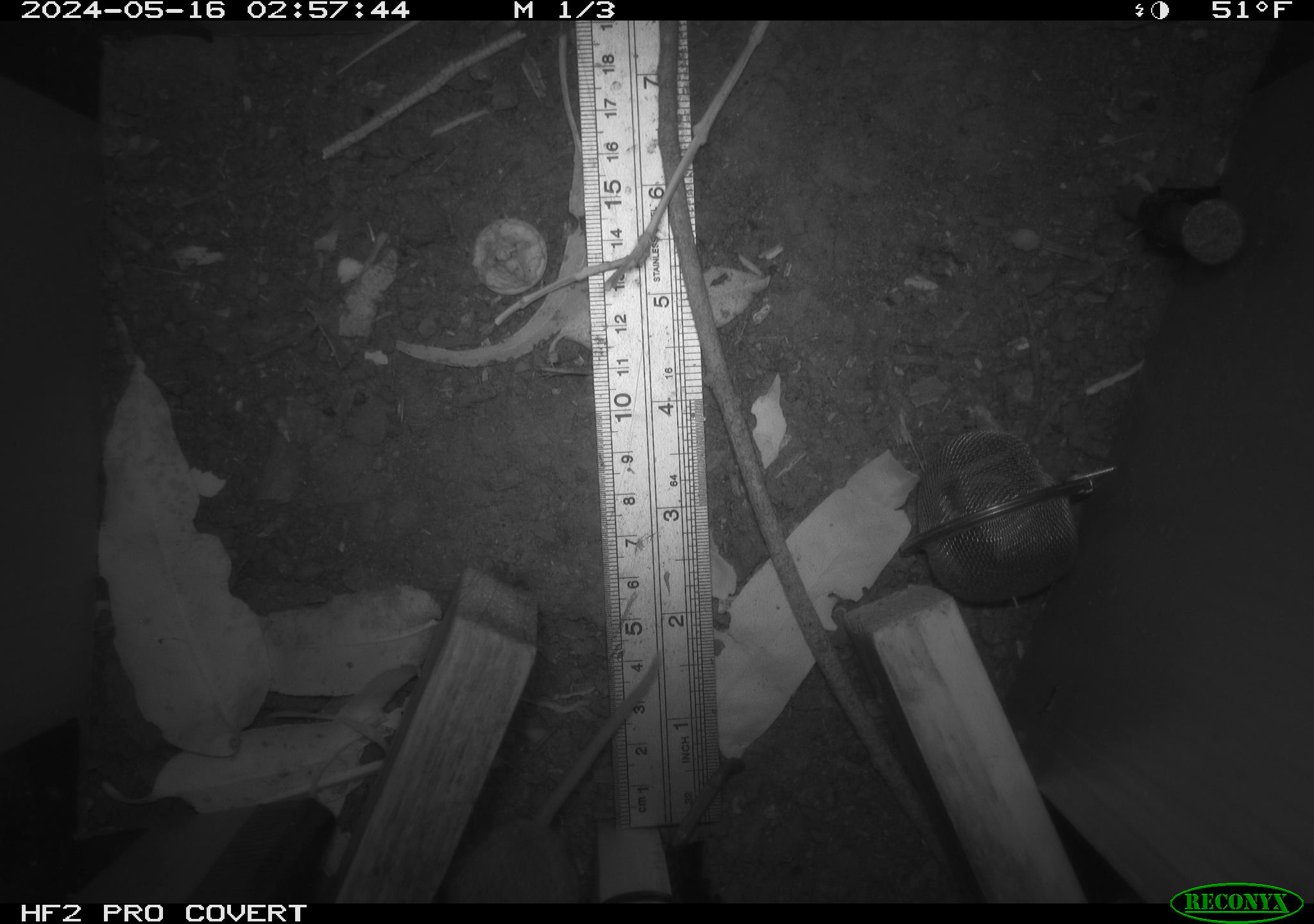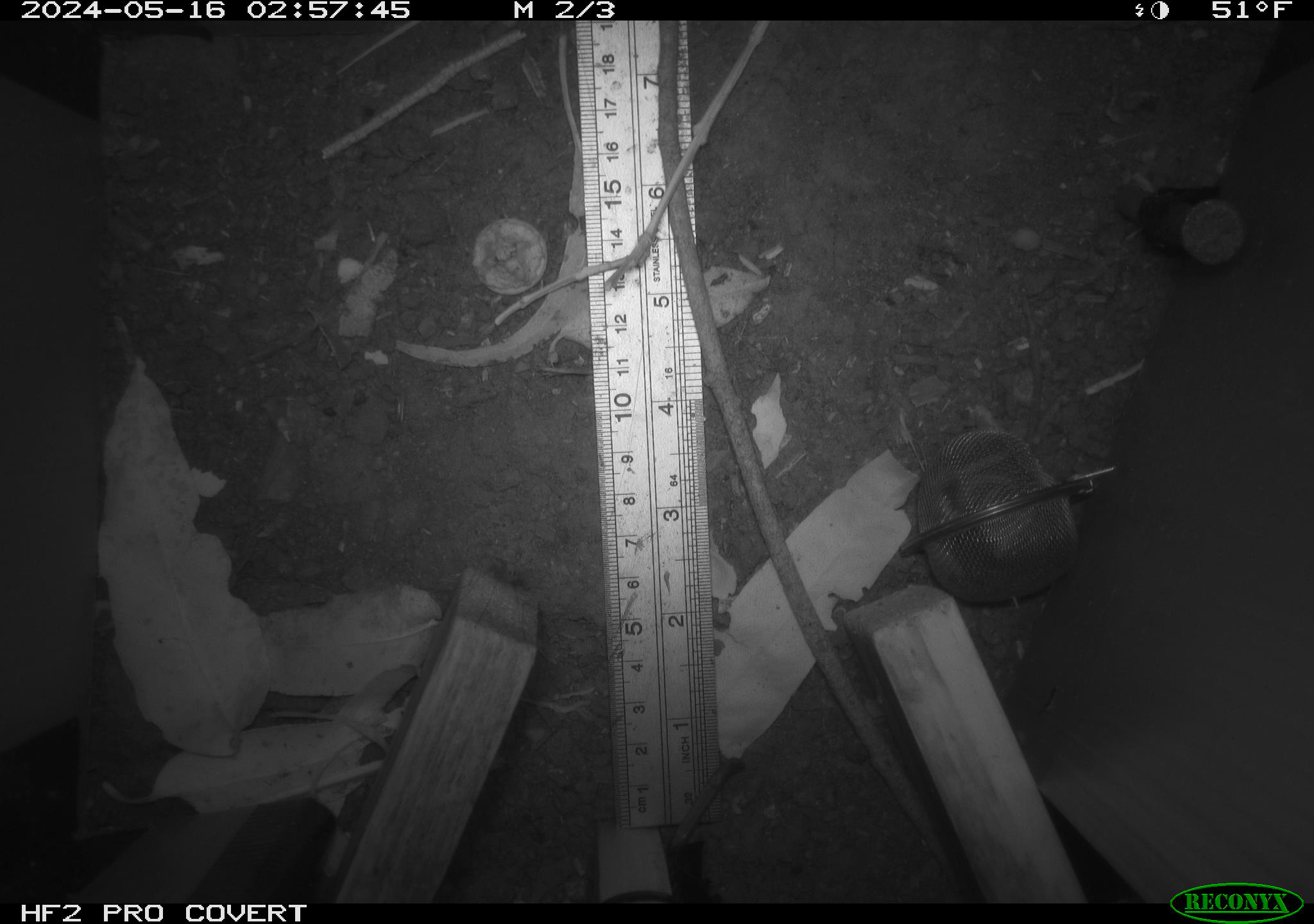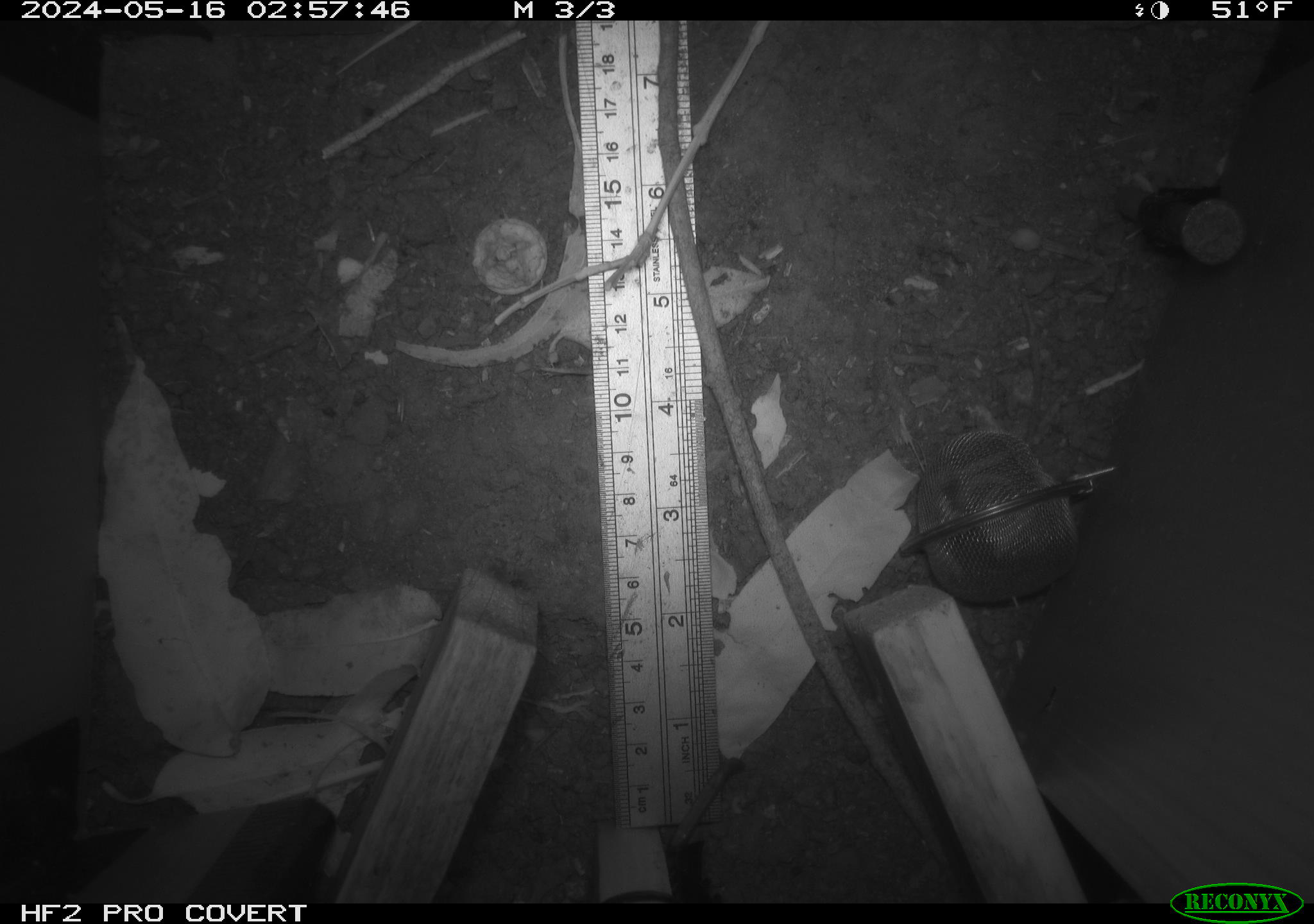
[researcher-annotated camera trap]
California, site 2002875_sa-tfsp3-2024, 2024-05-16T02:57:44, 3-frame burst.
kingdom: Animalia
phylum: Chordata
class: Mammalia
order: Rodentia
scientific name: Rodentia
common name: rodent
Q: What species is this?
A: Rodent (Rodentia).